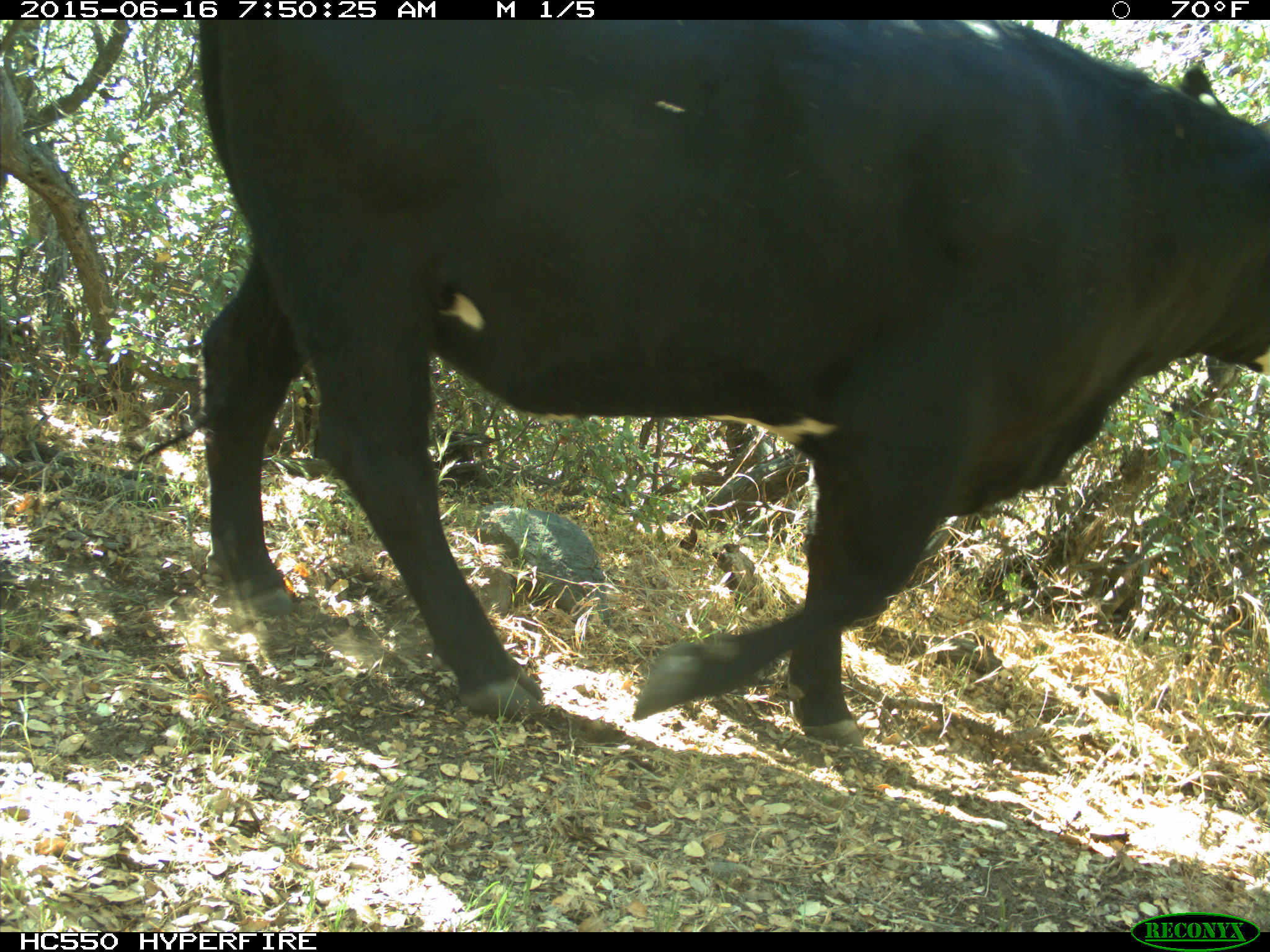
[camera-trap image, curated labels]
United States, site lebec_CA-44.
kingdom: Animalia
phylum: Chordata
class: Mammalia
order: Artiodactyla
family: Bovidae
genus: Bos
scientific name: Bos taurus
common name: domestic cow